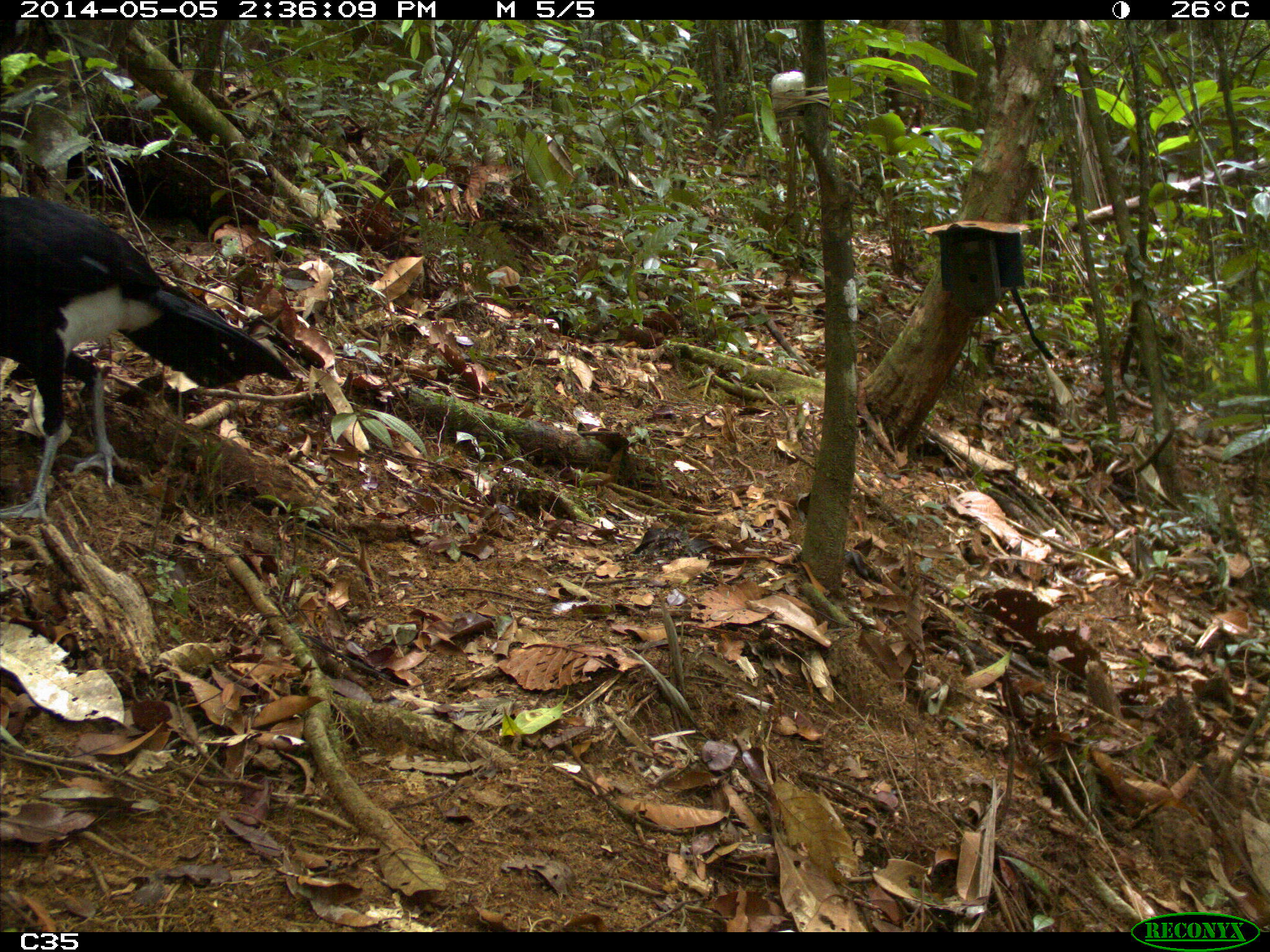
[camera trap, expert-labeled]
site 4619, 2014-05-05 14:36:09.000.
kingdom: Animalia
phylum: Chordata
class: Aves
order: Galliformes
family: Cracidae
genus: Crax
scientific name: Crax alector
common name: black curassow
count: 2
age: adult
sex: female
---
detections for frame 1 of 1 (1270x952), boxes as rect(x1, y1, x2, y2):
crax alector: rect(0, 196, 294, 519)